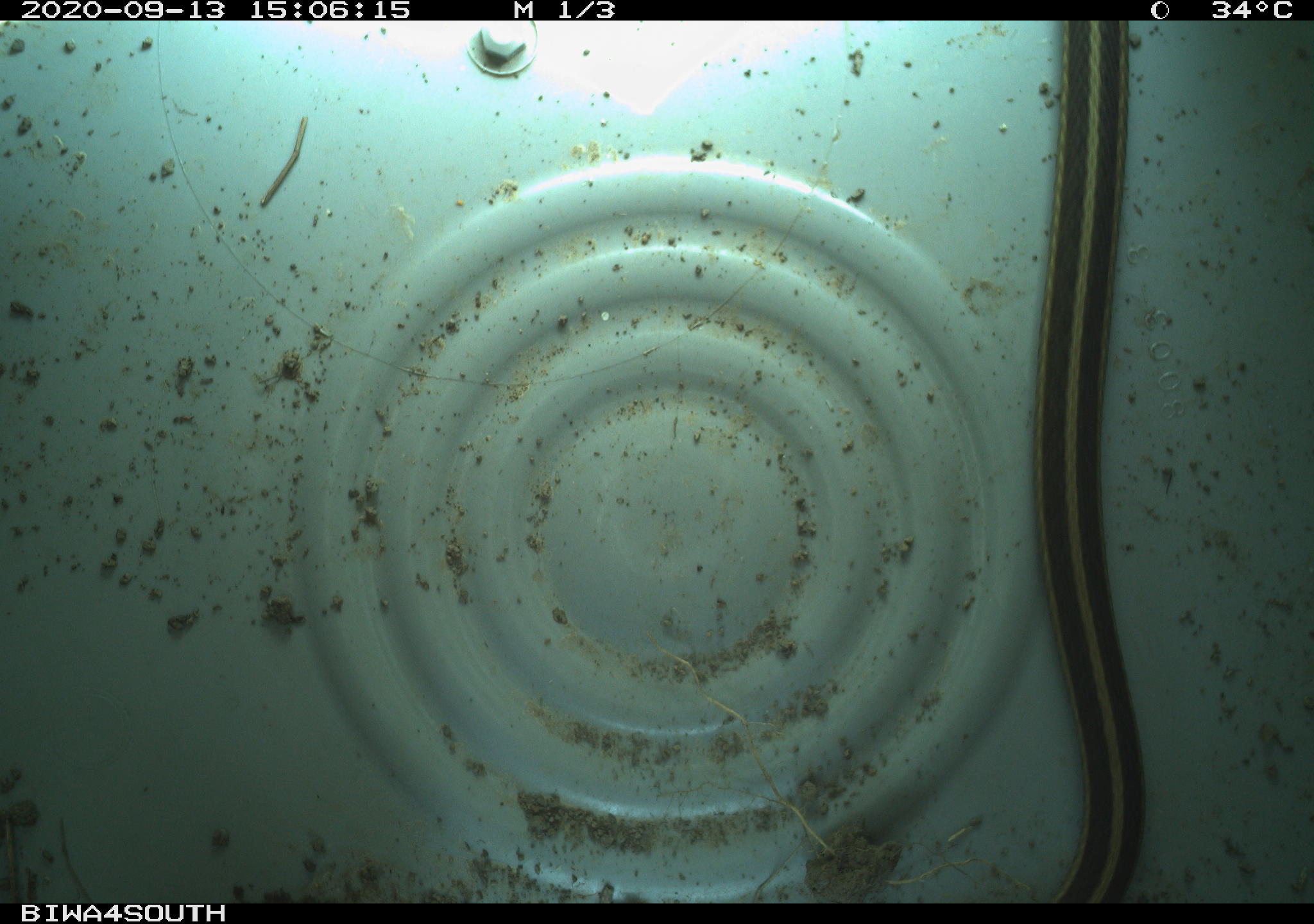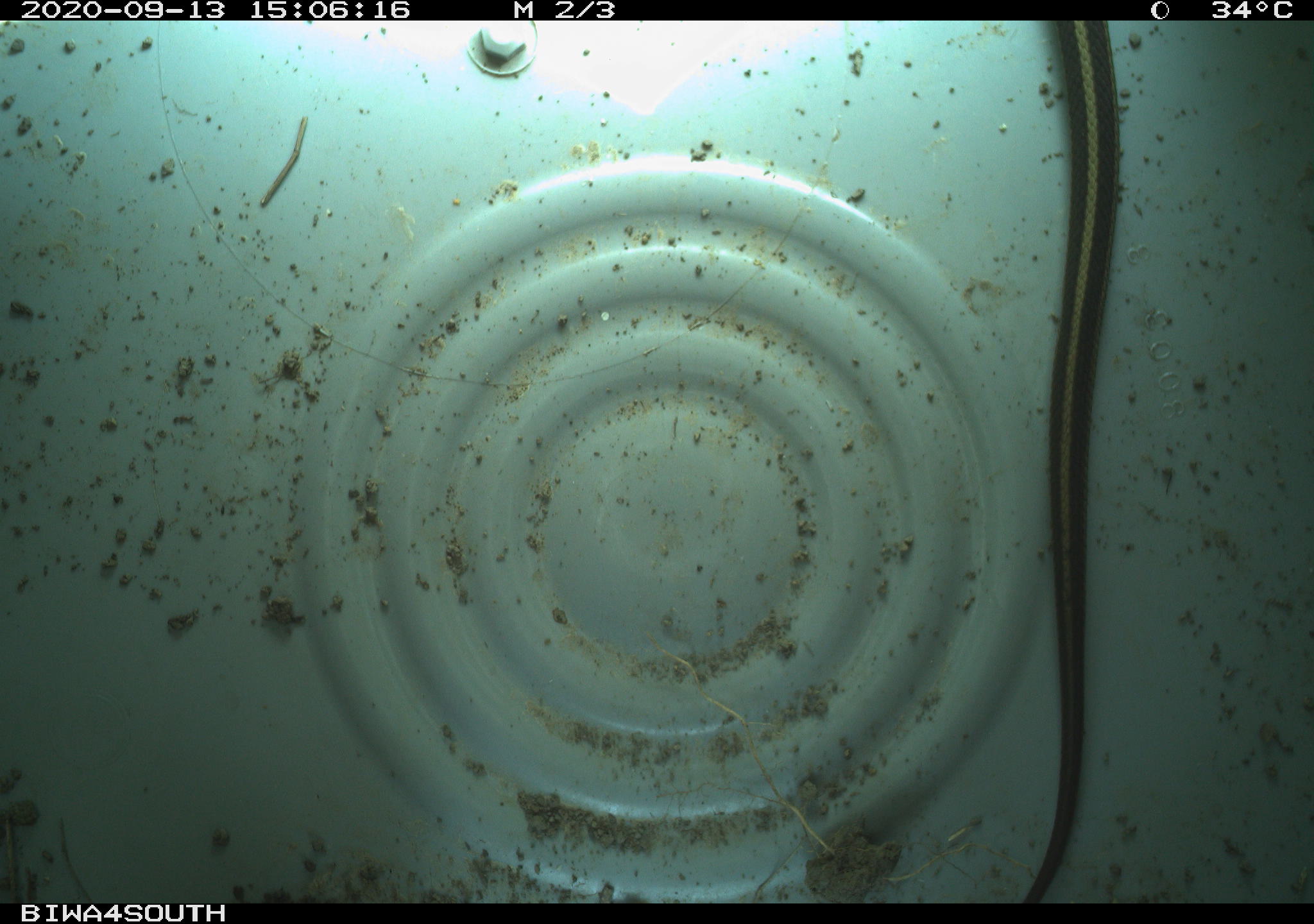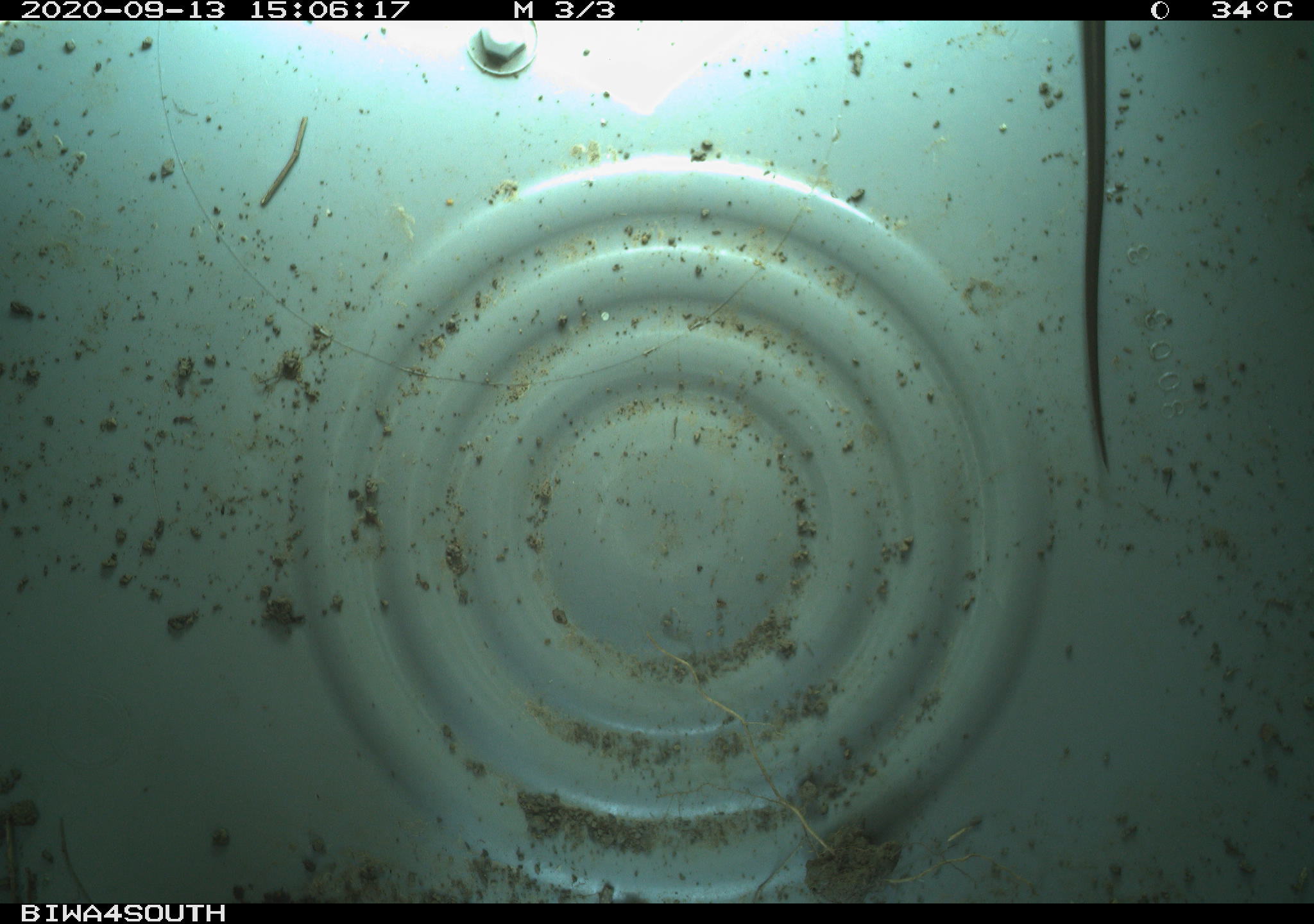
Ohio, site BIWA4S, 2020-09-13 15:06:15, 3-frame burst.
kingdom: Animalia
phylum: Chordata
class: Reptilia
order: Squamata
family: Colubridae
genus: Thamnophis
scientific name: Thamnophis sirtalis sirtalis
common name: eastern gartersnake